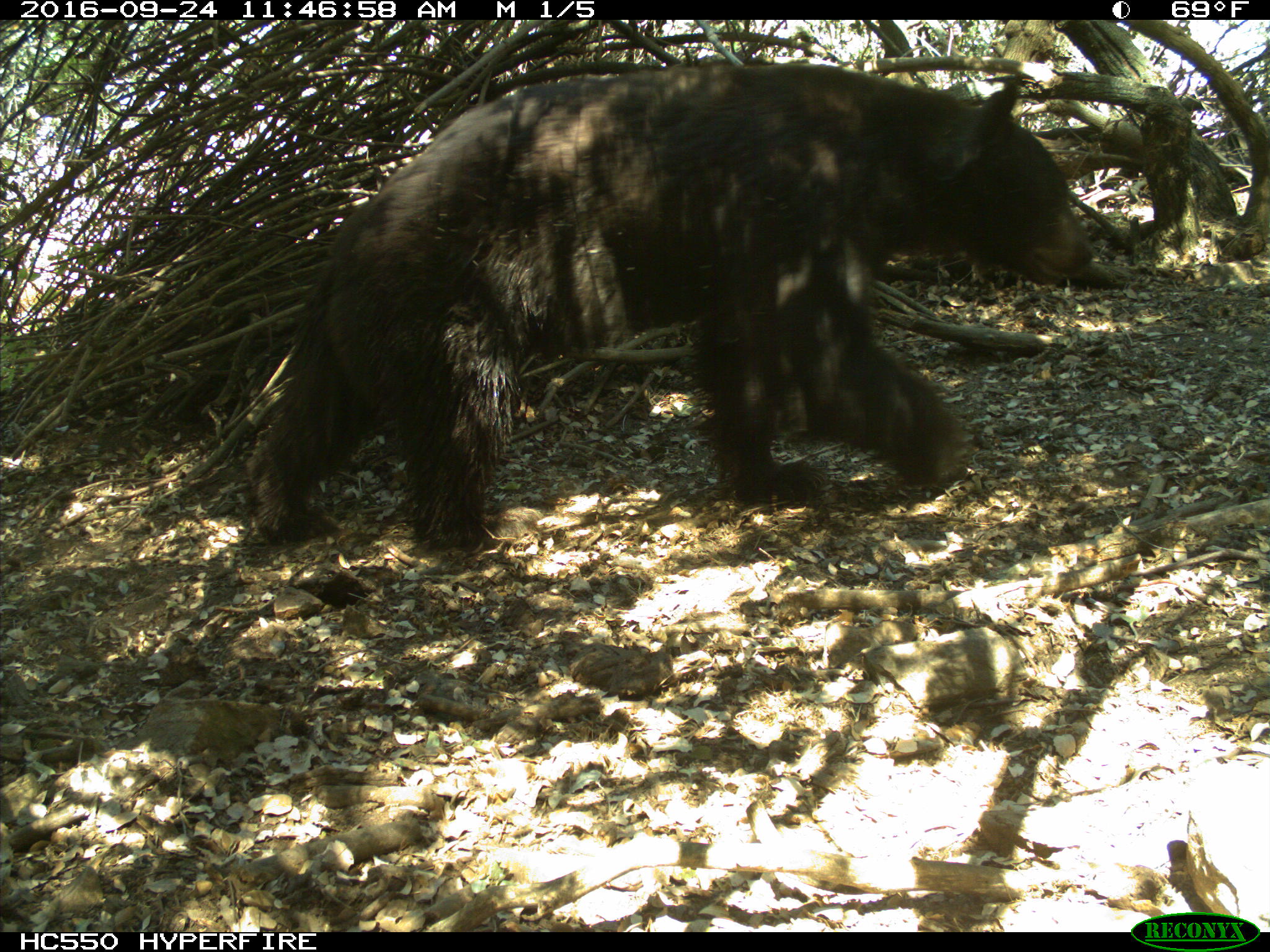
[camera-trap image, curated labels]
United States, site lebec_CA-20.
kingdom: Animalia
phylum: Chordata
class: Mammalia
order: Carnivora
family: Ursidae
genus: Ursus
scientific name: Ursus americanus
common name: american black bear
Ursus americanus (american black bear).